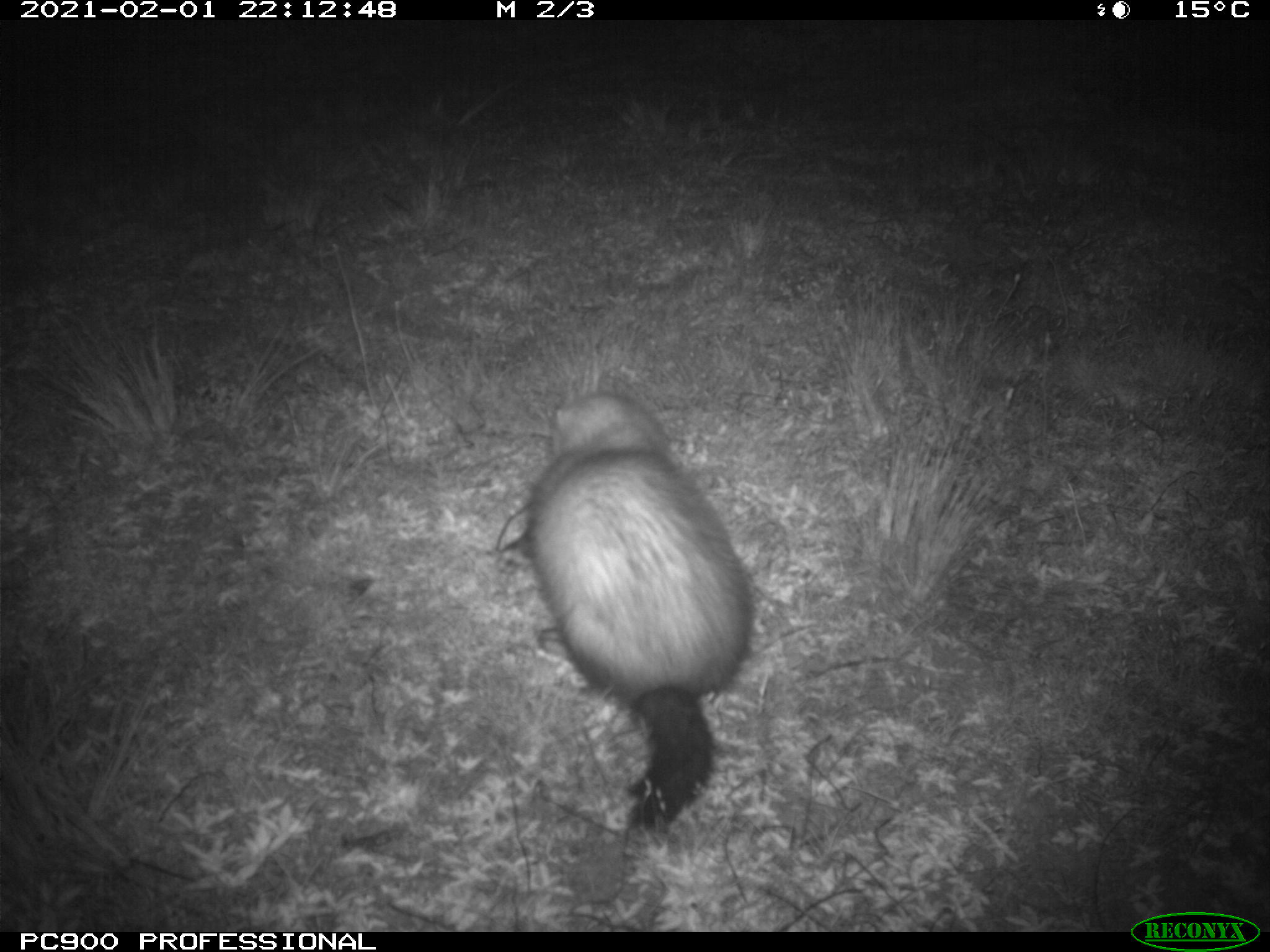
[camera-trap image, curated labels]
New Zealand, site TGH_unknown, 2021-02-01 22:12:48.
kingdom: Animalia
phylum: Chordata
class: Mammalia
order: Carnivora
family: Mustelidae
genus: Mustela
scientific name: Mustela furo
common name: ferret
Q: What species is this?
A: Ferret (Mustela furo).